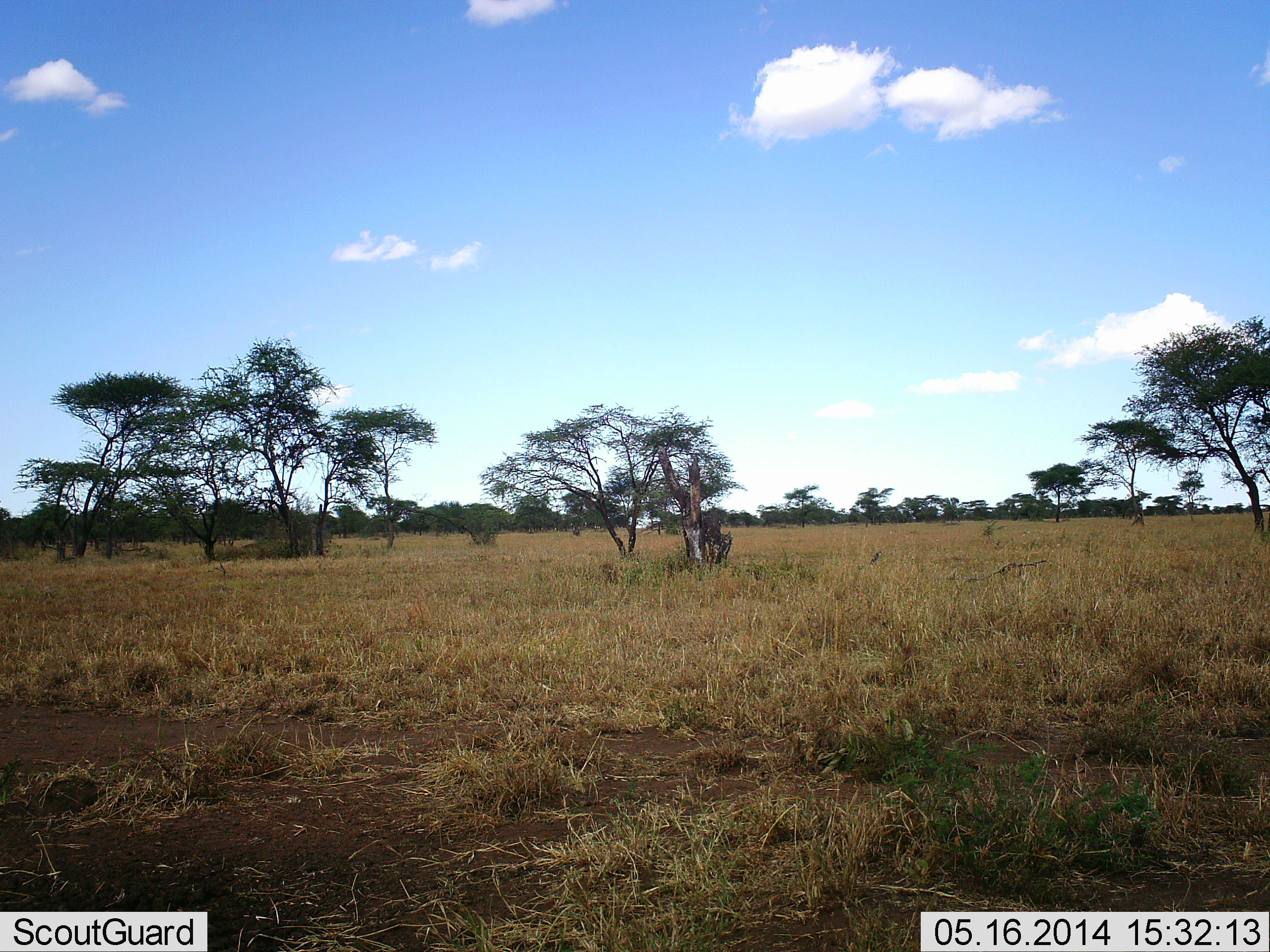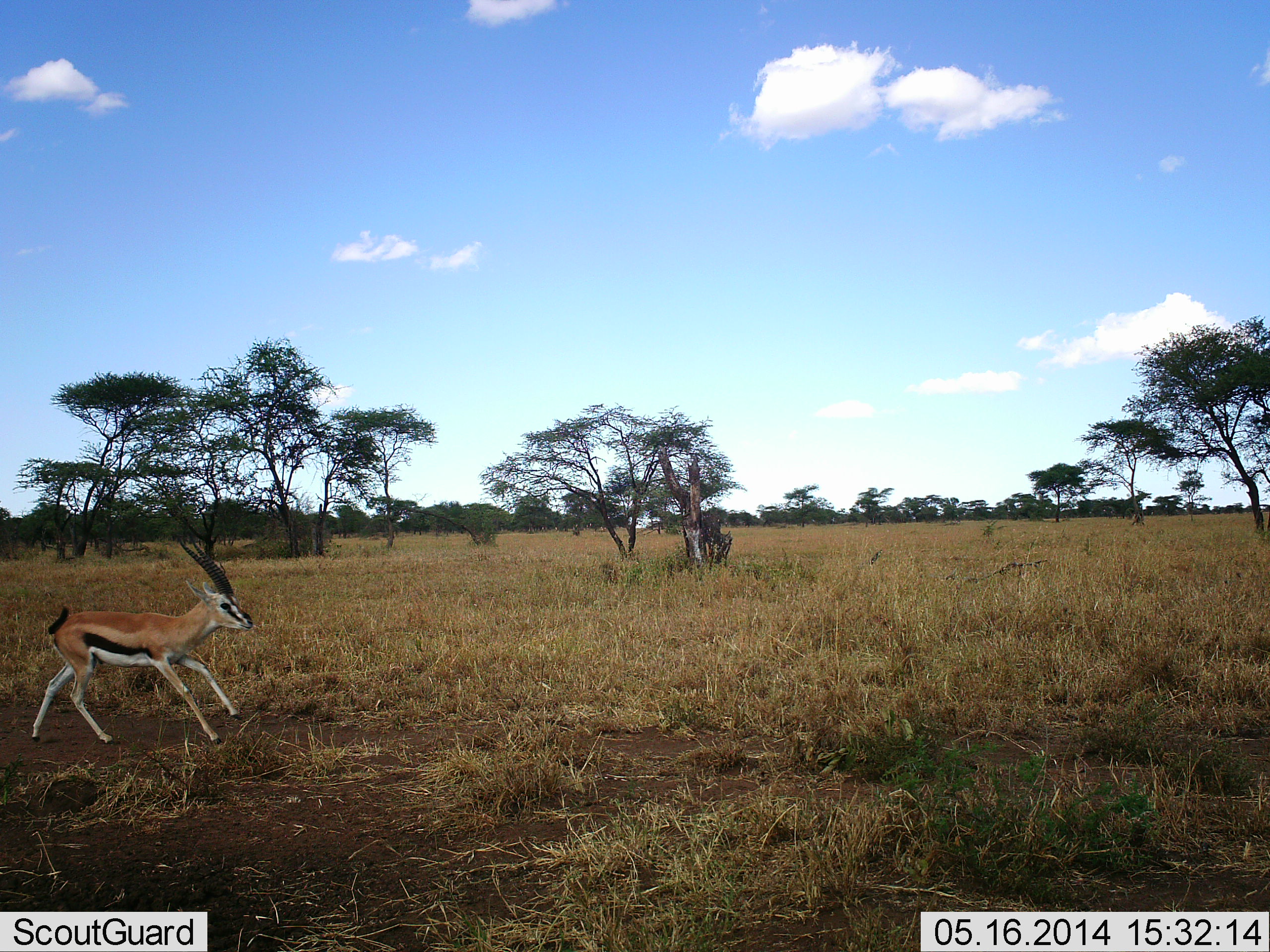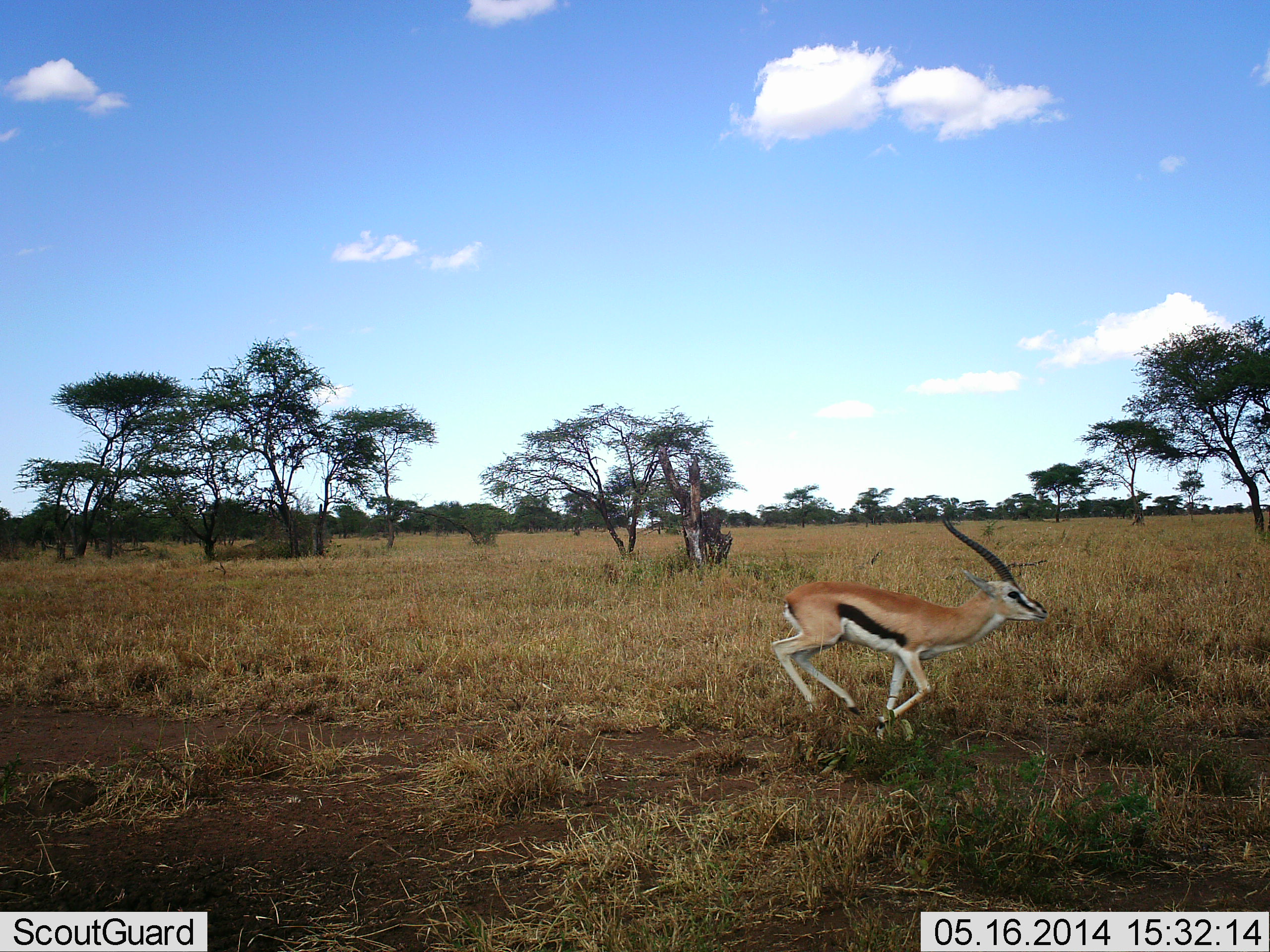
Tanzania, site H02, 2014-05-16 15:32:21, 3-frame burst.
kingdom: Animalia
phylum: Chordata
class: Mammalia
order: Artiodactyla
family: Bovidae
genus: Eudorcas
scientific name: Eudorcas thomsonii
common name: thomson's gazelle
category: gazellethomsons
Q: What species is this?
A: Gazellethomsons (thomson's gazelle) (Eudorcas thomsonii).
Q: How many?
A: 1.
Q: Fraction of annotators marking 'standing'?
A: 10%.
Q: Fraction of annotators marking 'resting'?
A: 0%.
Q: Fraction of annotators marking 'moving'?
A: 90%.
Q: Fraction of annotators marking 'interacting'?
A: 0%.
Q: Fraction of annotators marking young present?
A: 0%.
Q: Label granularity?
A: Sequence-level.